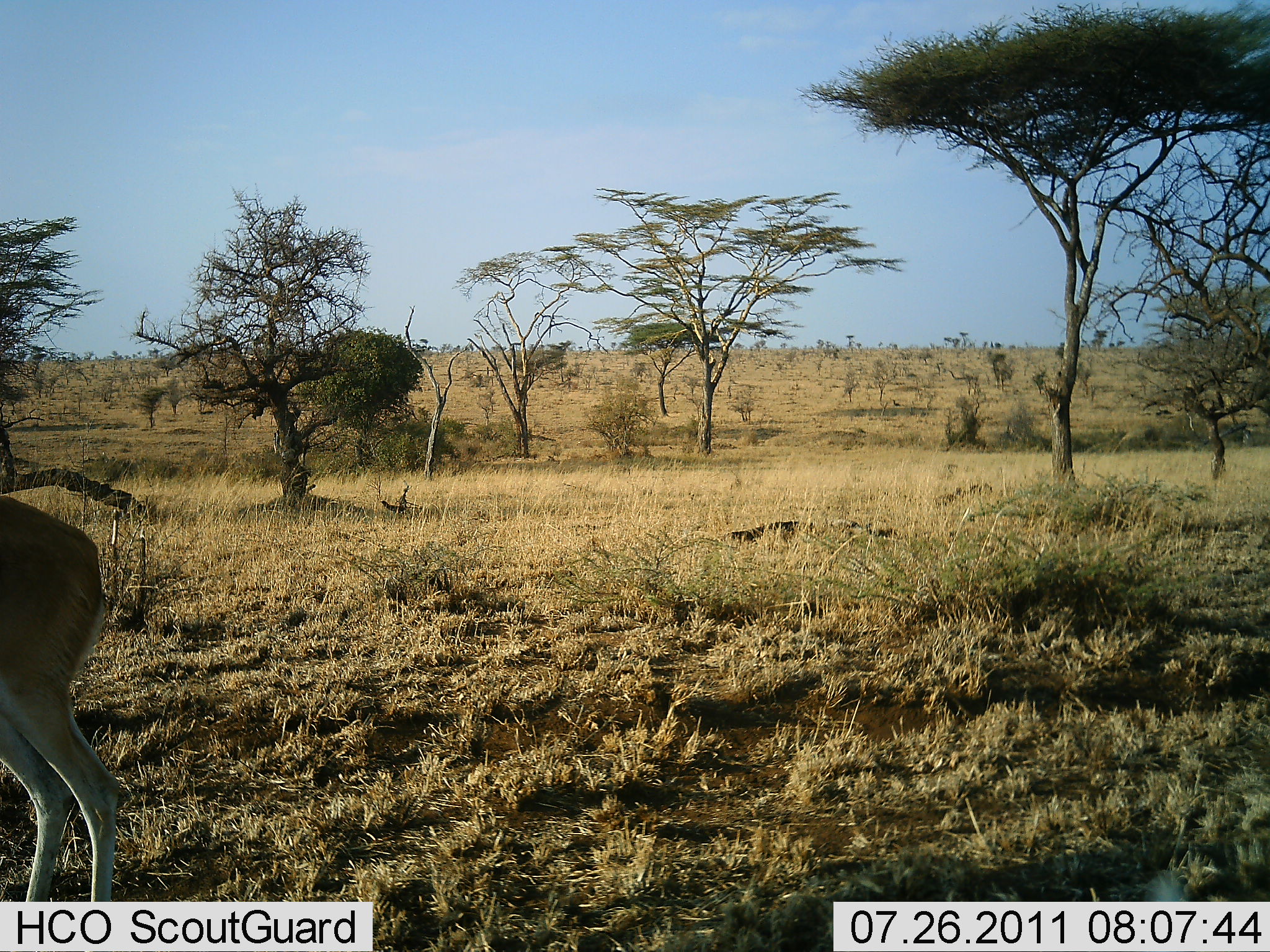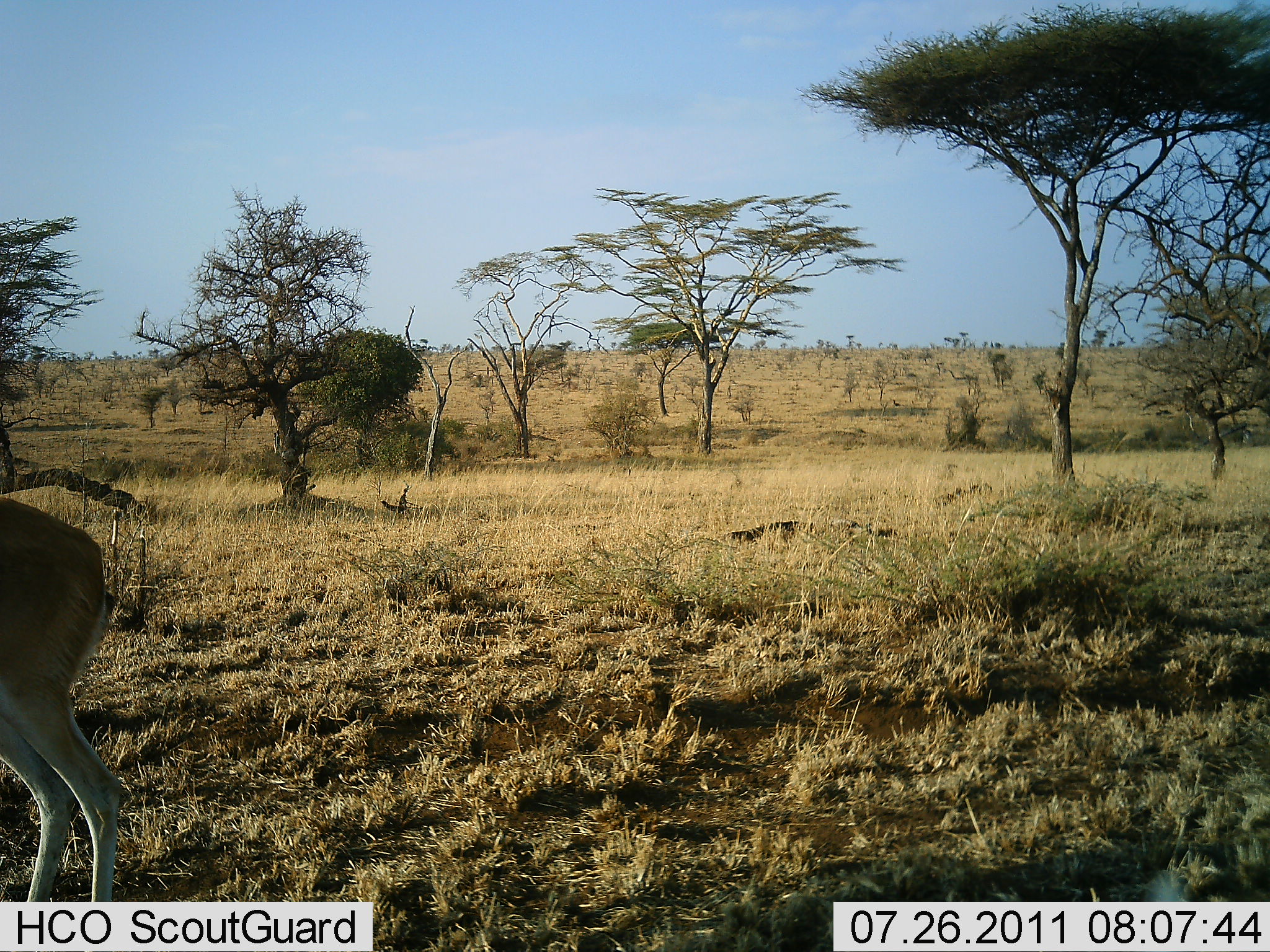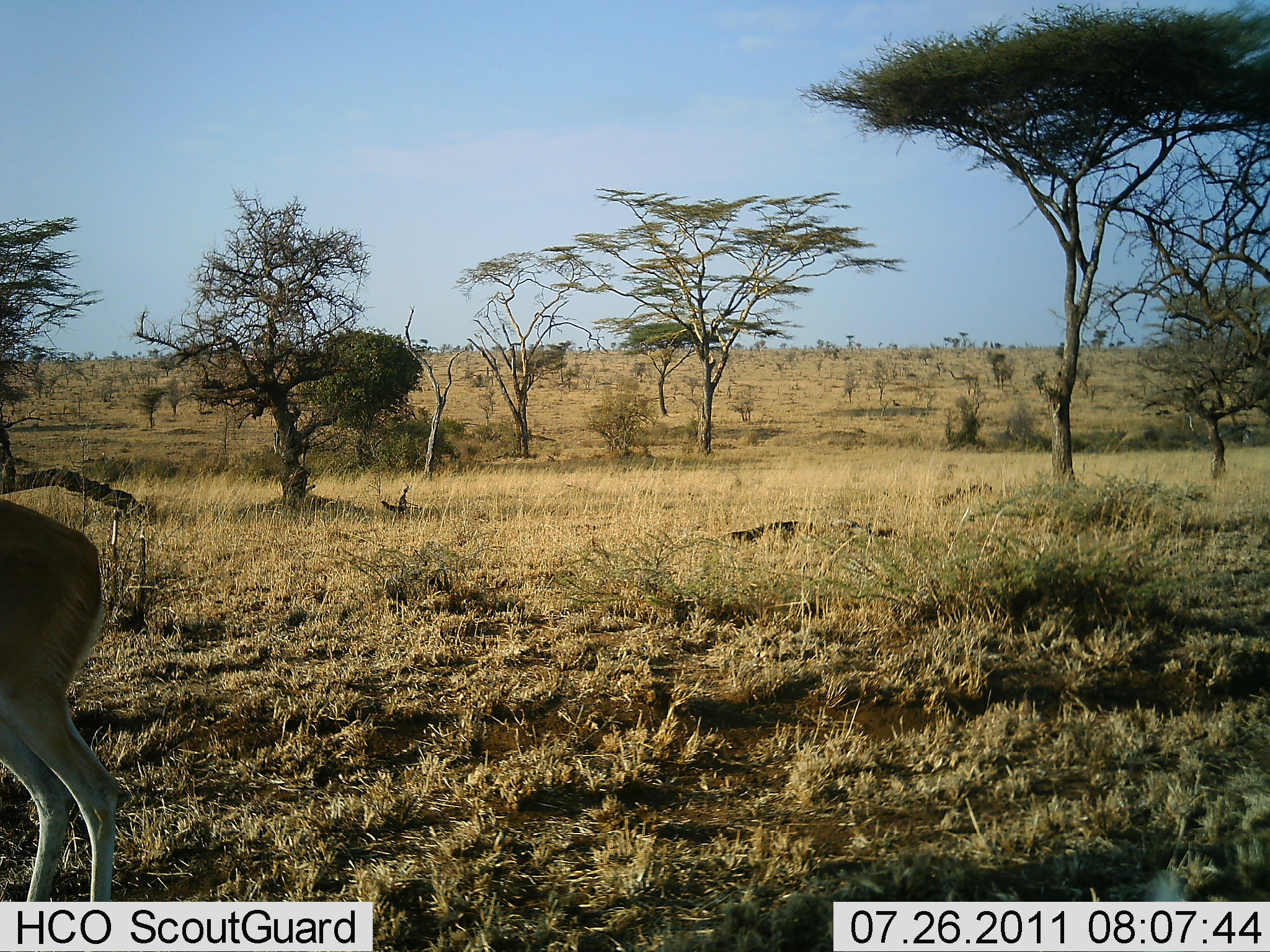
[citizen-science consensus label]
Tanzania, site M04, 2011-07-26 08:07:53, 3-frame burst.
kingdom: Animalia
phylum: Chordata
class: Mammalia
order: Artiodactyla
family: Bovidae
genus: Eudorcas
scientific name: Eudorcas thomsonii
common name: thomson's gazelle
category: gazellethomsons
Gazellethomsons (thomson's gazelle) (Eudorcas thomsonii), count 1. Behavior (volunteer vote fractions): standing 100%, resting 0%, moving 0%, interacting 0%. Young present (vote fraction): 0%. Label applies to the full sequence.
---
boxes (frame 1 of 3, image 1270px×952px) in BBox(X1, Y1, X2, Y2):
animal: BBox(0, 492, 120, 901)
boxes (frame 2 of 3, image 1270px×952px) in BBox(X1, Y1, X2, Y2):
animal: BBox(0, 492, 120, 901)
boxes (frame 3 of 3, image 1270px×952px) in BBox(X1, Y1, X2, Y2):
animal: BBox(0, 496, 107, 685)